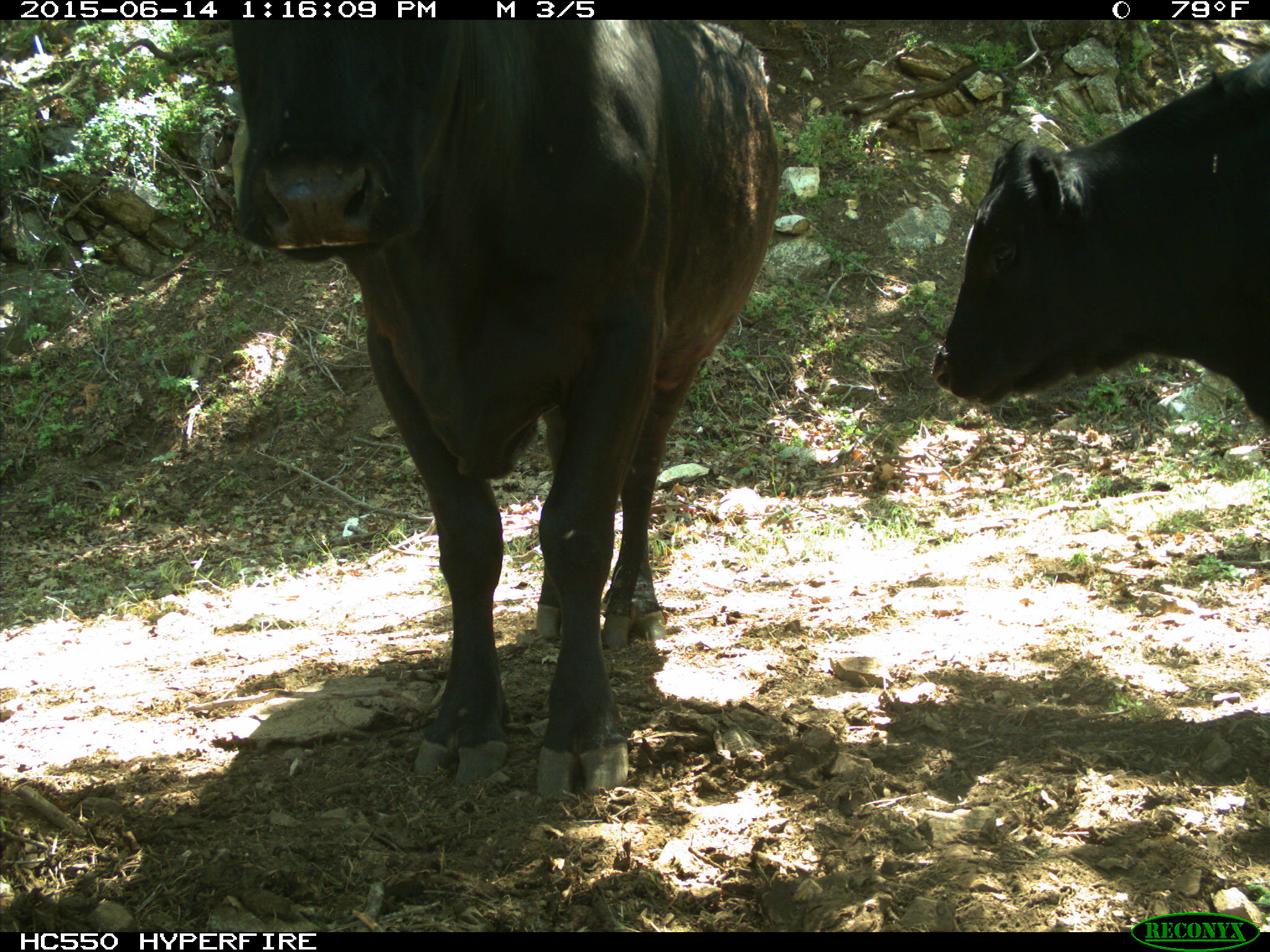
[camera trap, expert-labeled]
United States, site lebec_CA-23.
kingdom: Animalia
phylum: Chordata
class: Mammalia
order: Artiodactyla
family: Bovidae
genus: Bos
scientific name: Bos taurus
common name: domestic cow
Bos taurus (domestic cow).